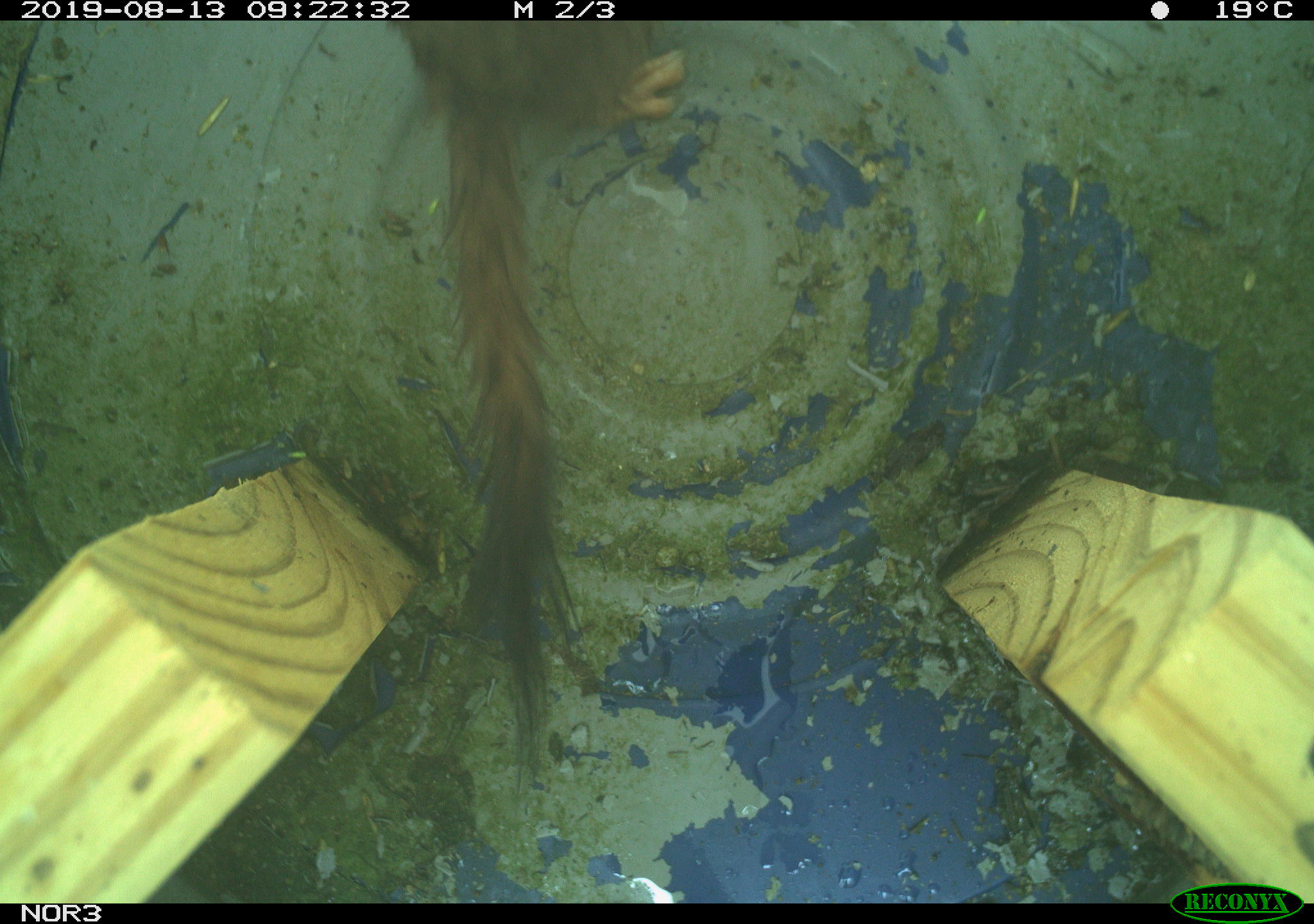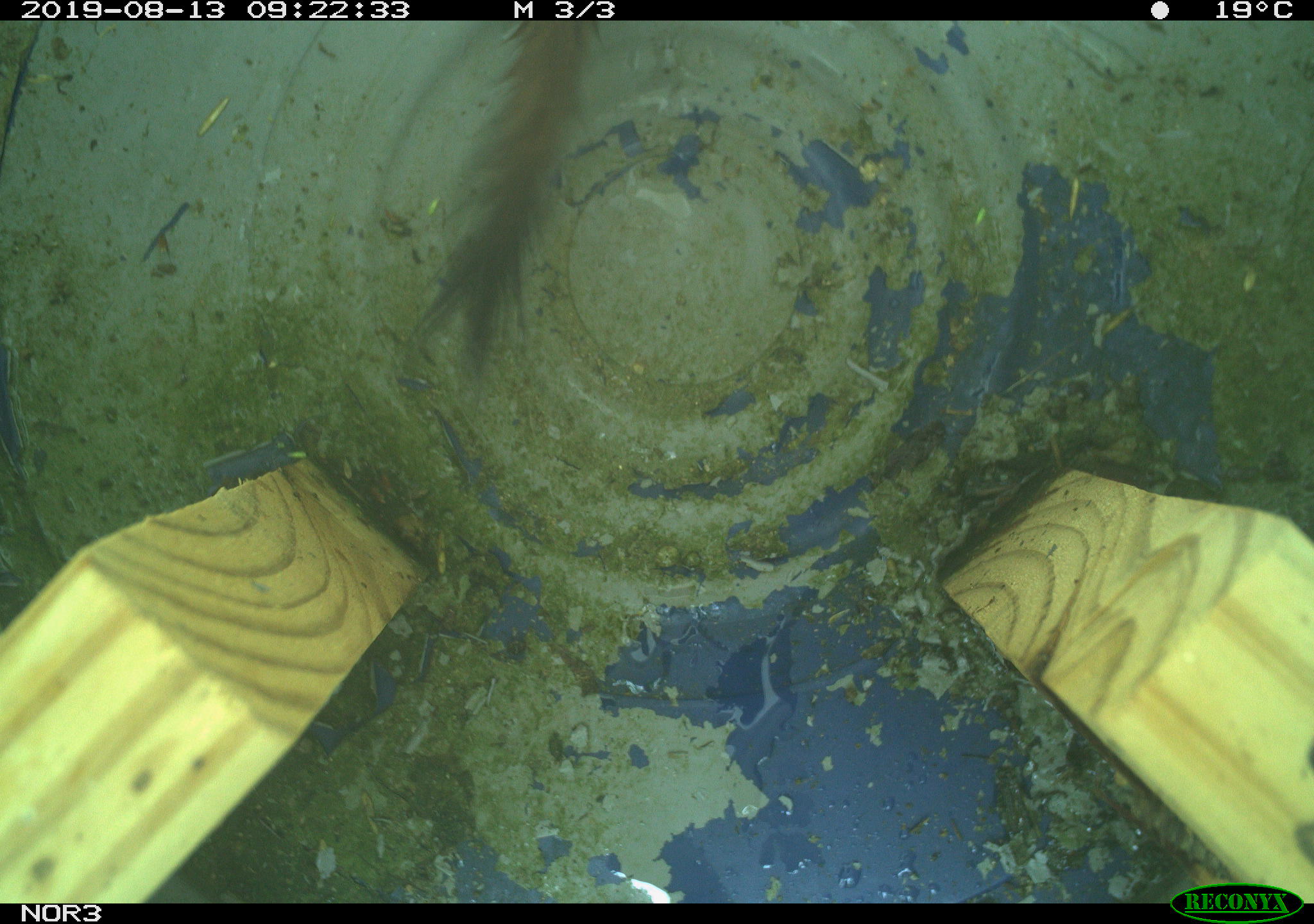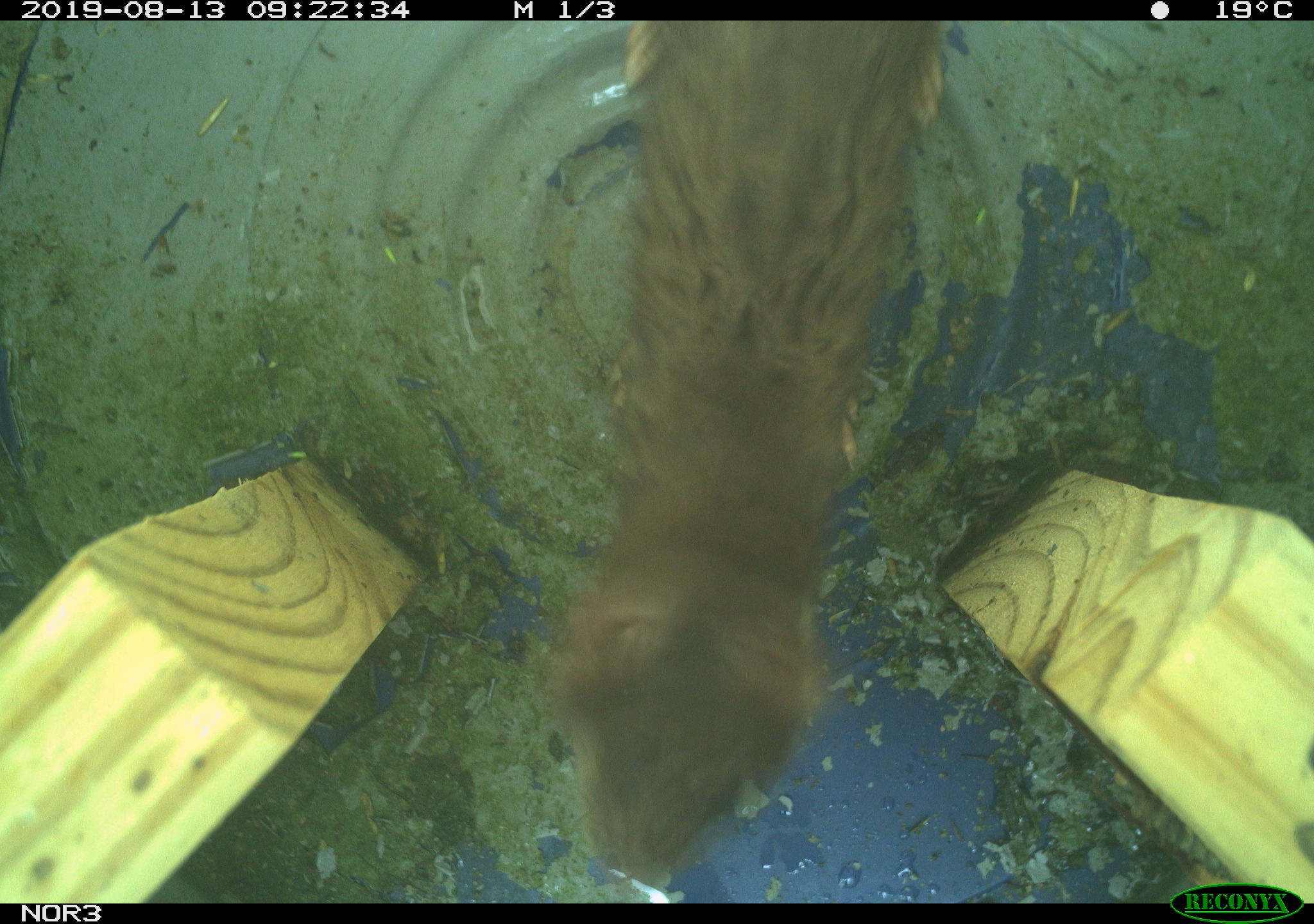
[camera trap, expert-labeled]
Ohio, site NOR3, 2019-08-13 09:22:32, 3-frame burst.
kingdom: Animalia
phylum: Chordata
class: Mammalia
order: Carnivora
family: Mustelidae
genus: Neogale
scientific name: Neogale frenata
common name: long-tailed weasel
Long-tailed weasel (Neogale frenata).